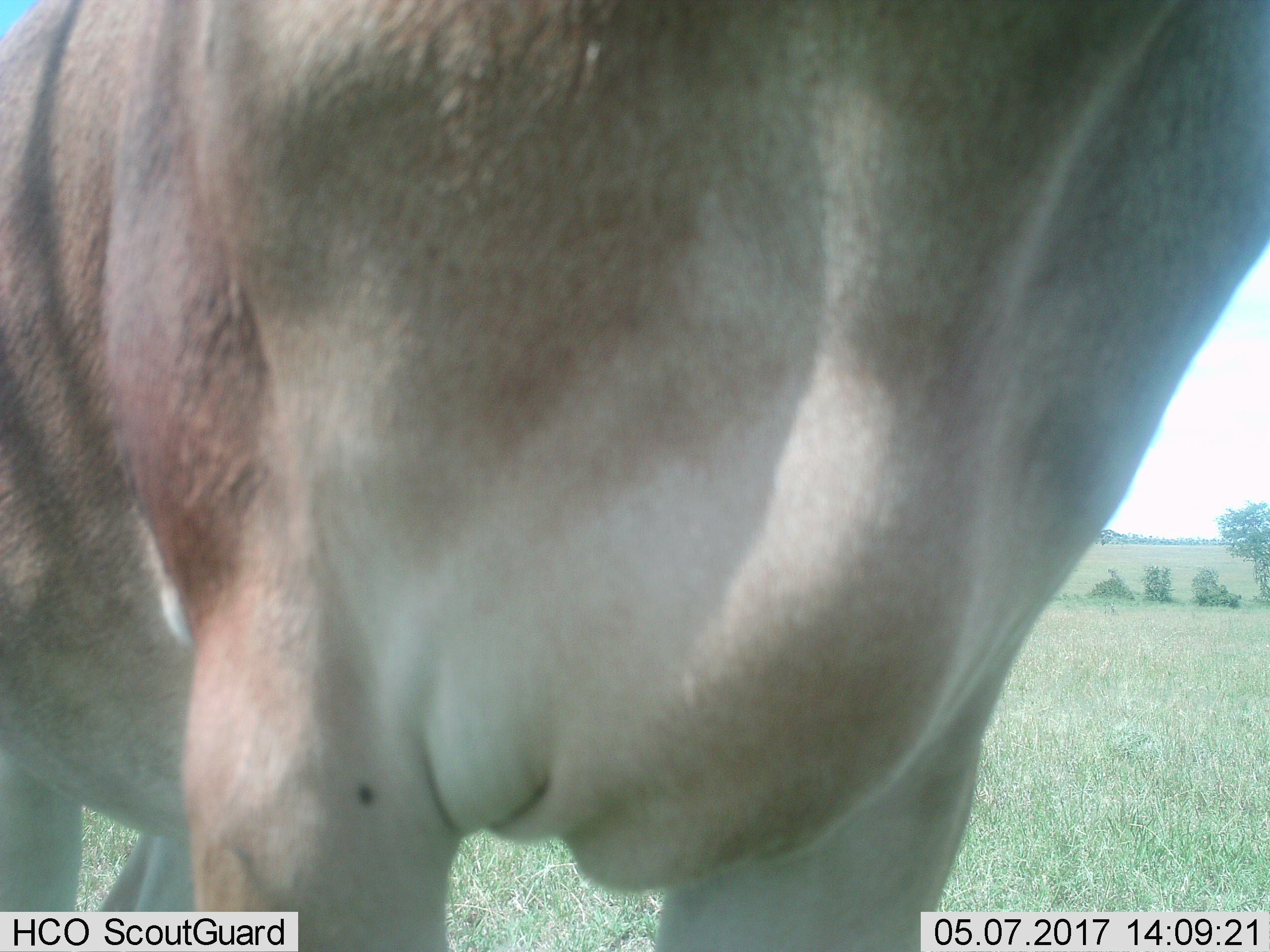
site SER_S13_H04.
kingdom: Animalia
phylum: Chordata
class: Mammalia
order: Artiodactyla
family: Bovidae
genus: Tragelaphus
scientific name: Tragelaphus oryx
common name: eland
Eland (Tragelaphus oryx), count 1. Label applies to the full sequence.